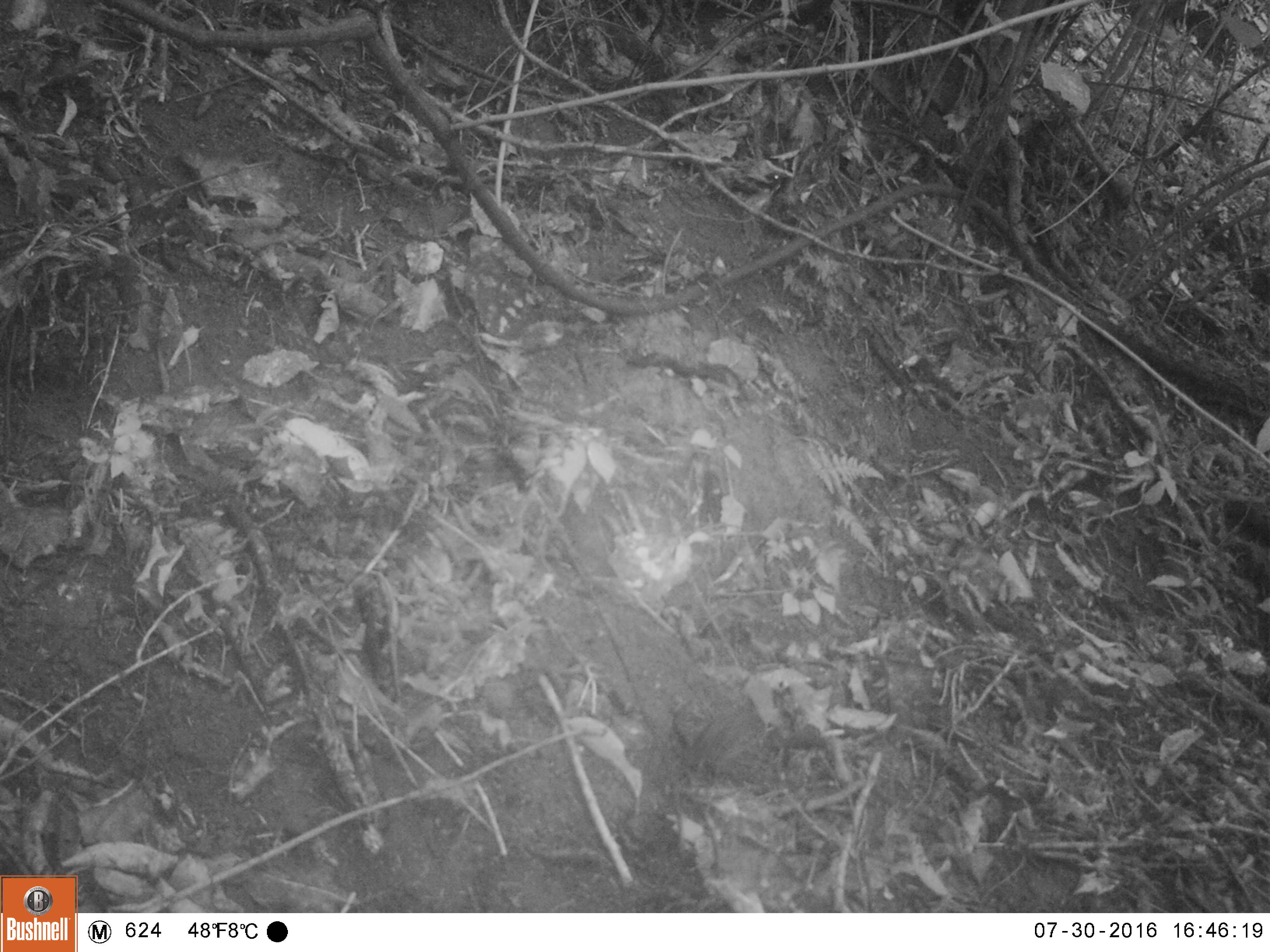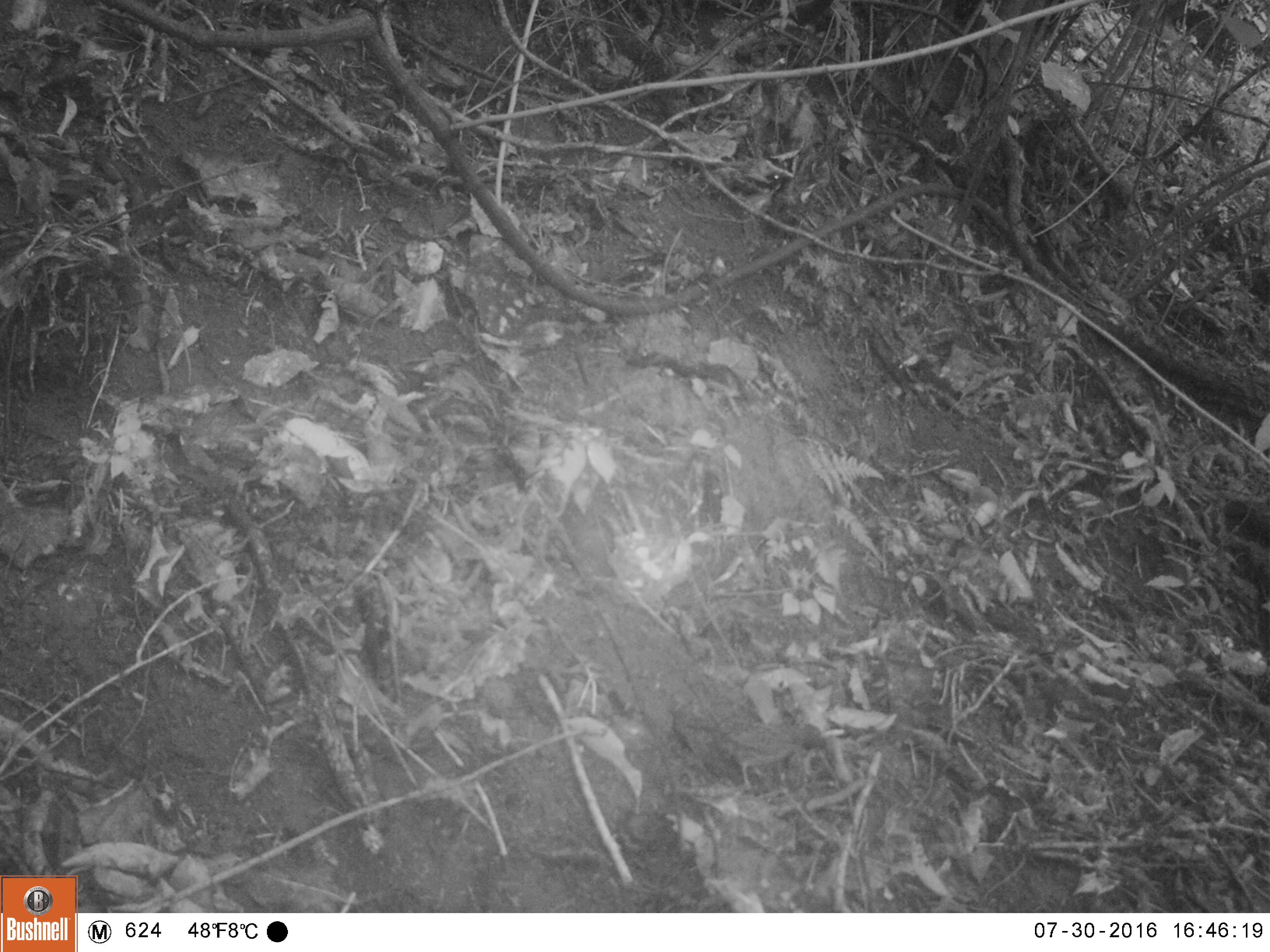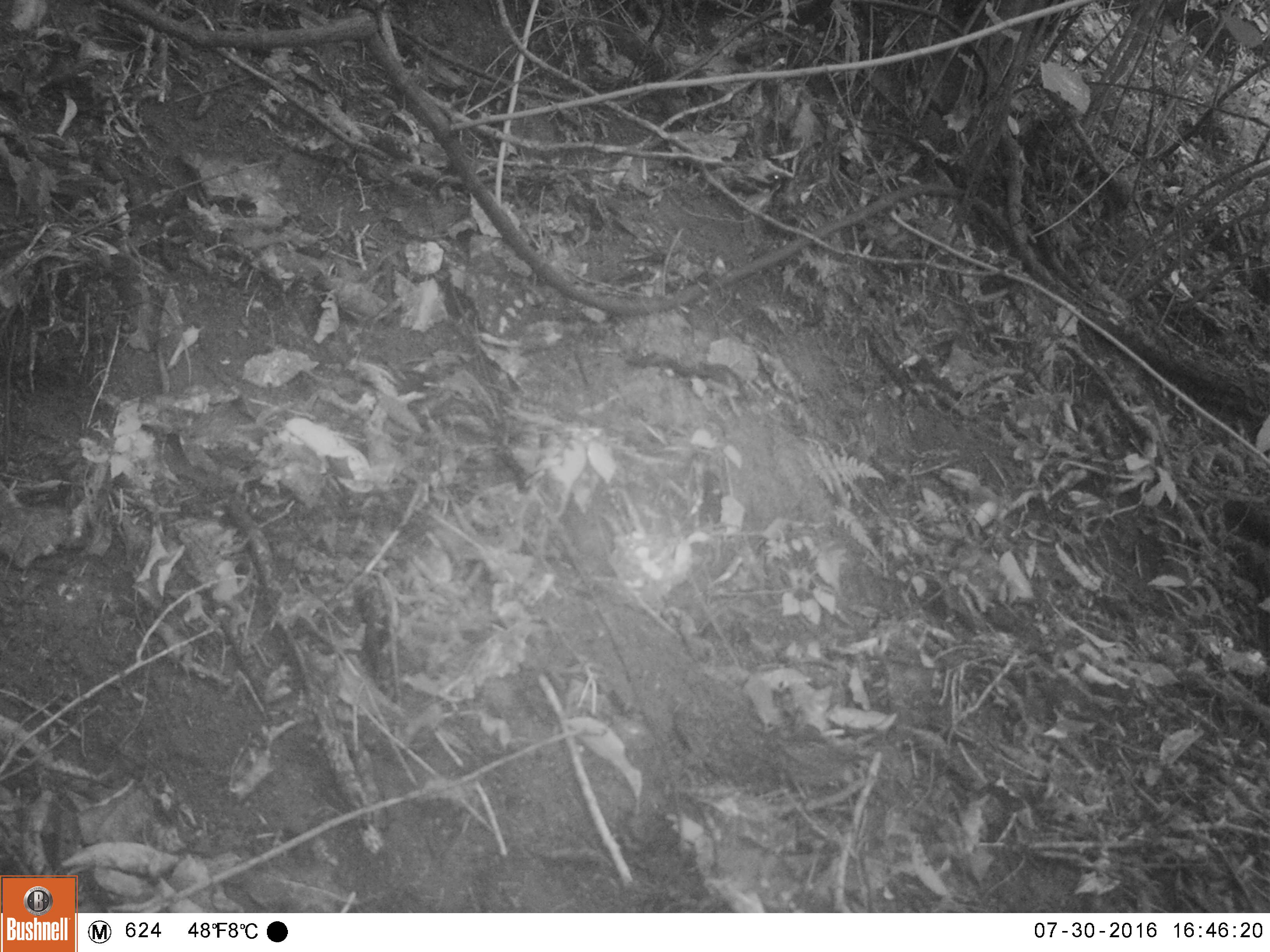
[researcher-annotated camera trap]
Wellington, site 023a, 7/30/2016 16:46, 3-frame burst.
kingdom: Animalia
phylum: Chordata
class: Aves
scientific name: Aves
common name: bird